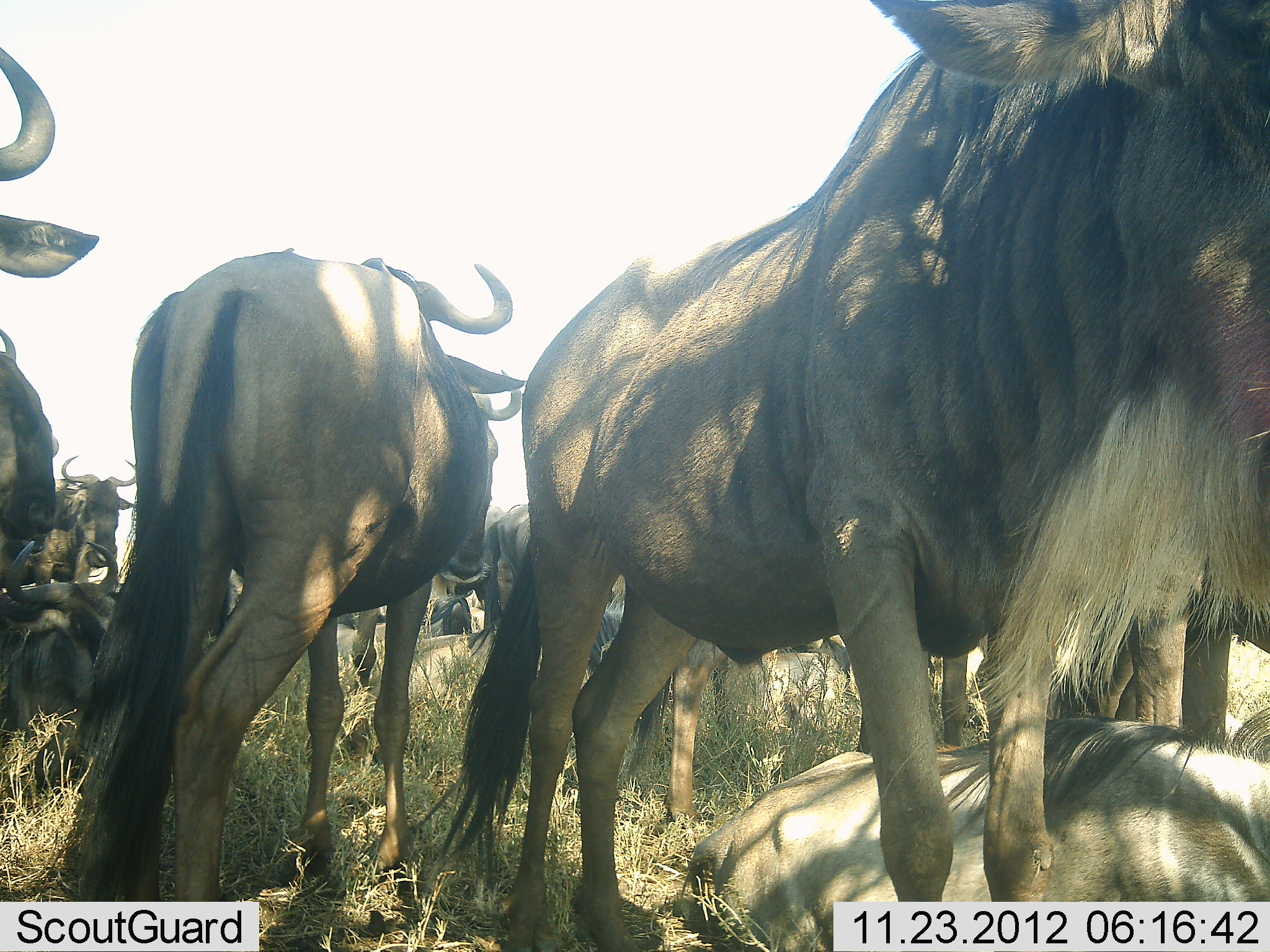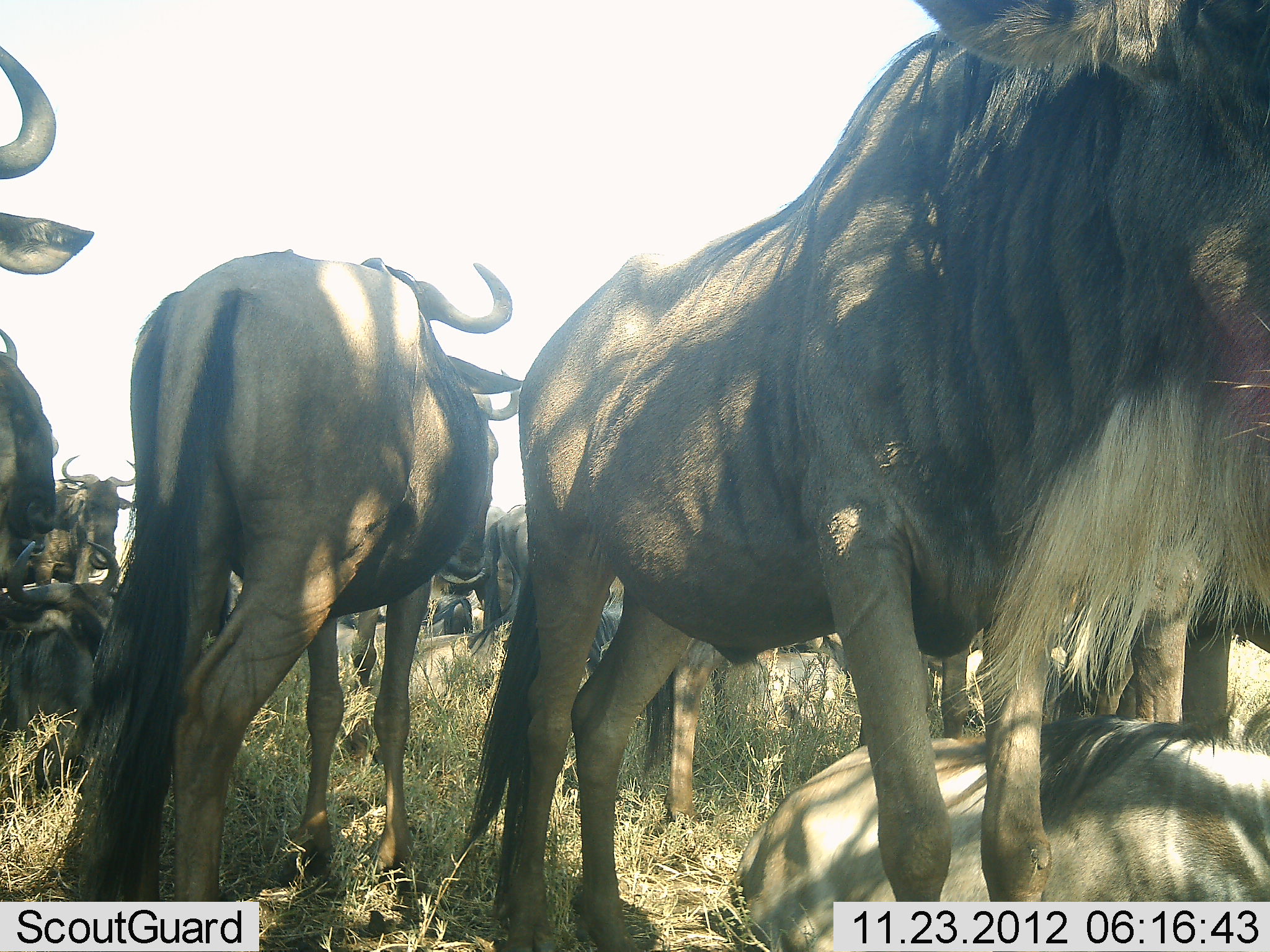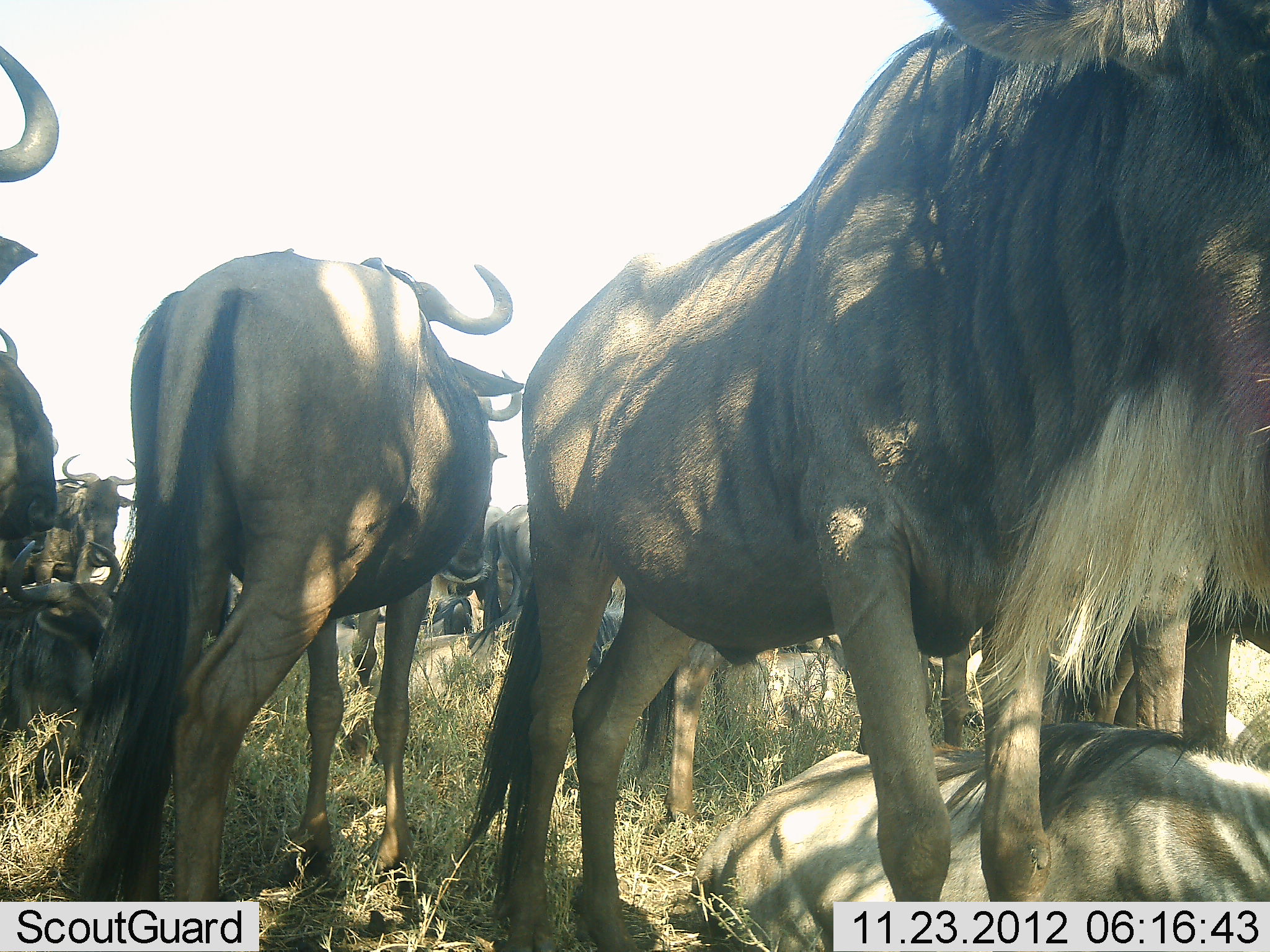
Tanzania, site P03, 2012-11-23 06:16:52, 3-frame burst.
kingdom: Animalia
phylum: Chordata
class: Mammalia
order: Artiodactyla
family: Bovidae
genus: Connochaetes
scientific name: Connochaetes taurinus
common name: blue wildebeest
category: wildebeest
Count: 11-50.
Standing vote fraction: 70%.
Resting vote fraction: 70%.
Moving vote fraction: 0%.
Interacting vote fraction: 30%.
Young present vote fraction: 10%.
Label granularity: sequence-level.